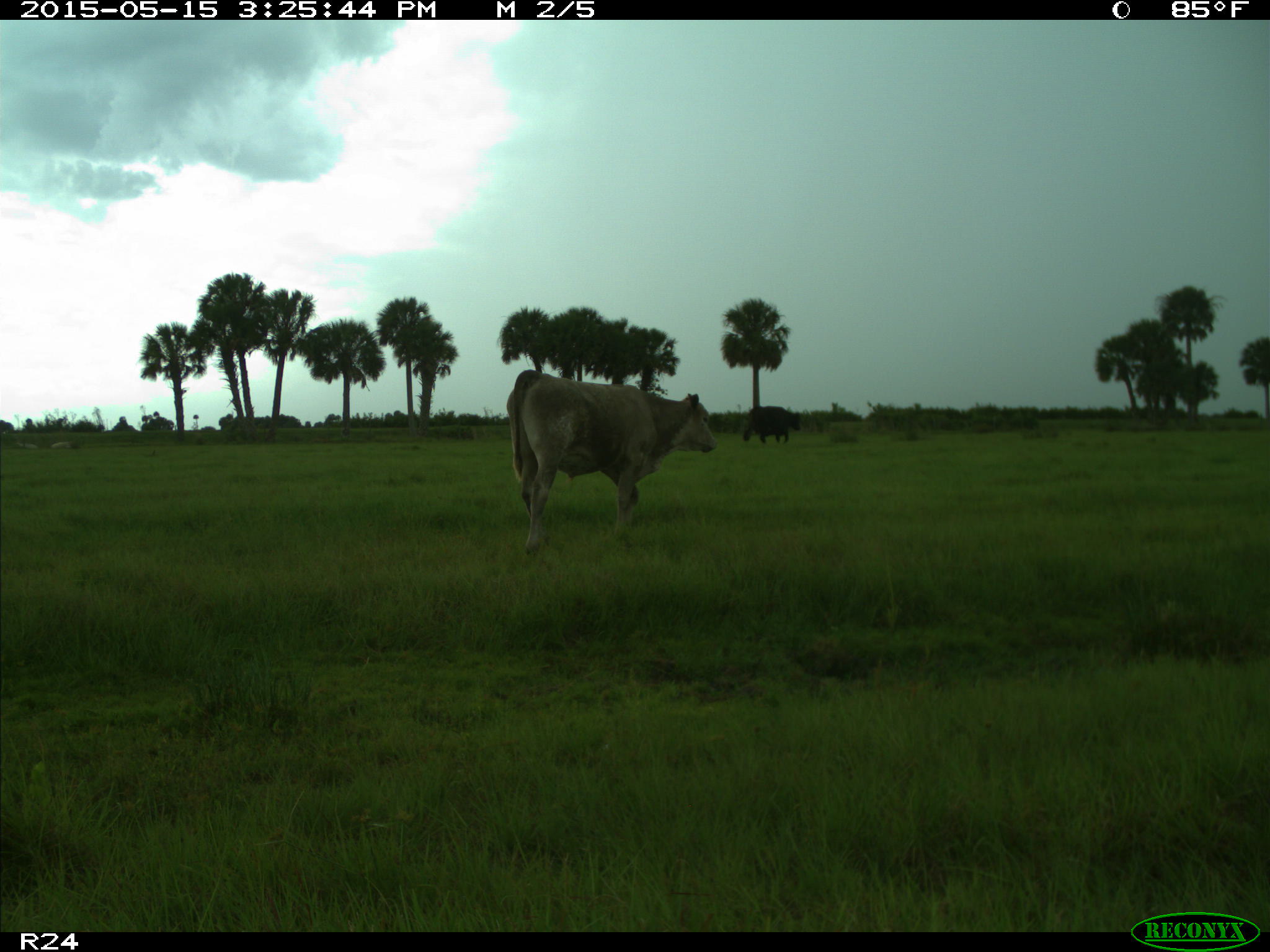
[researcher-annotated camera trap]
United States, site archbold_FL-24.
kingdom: Animalia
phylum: Chordata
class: Mammalia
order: Artiodactyla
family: Suidae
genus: Sus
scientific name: Sus scrofa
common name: wild boar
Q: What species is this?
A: Sus scrofa (wild boar).